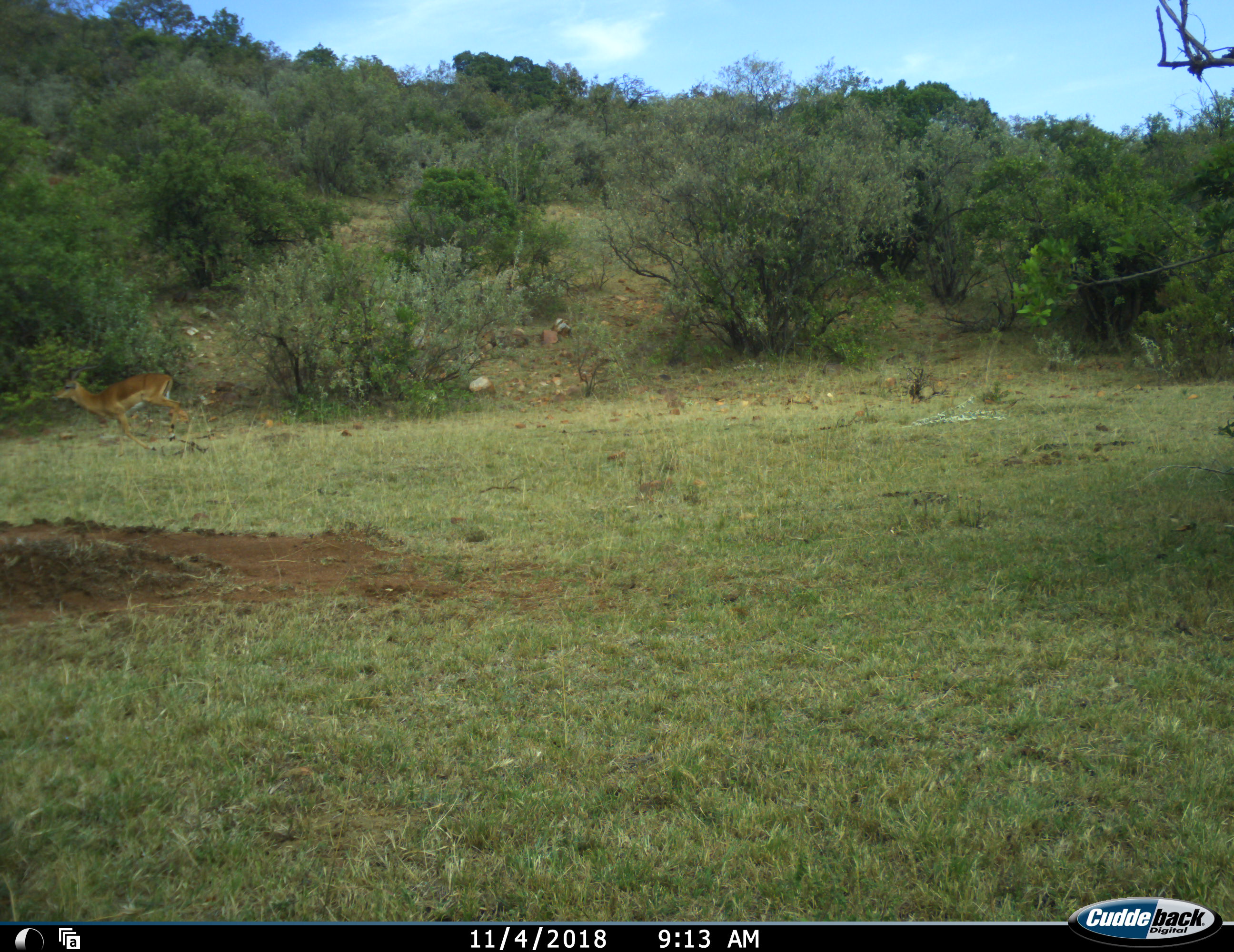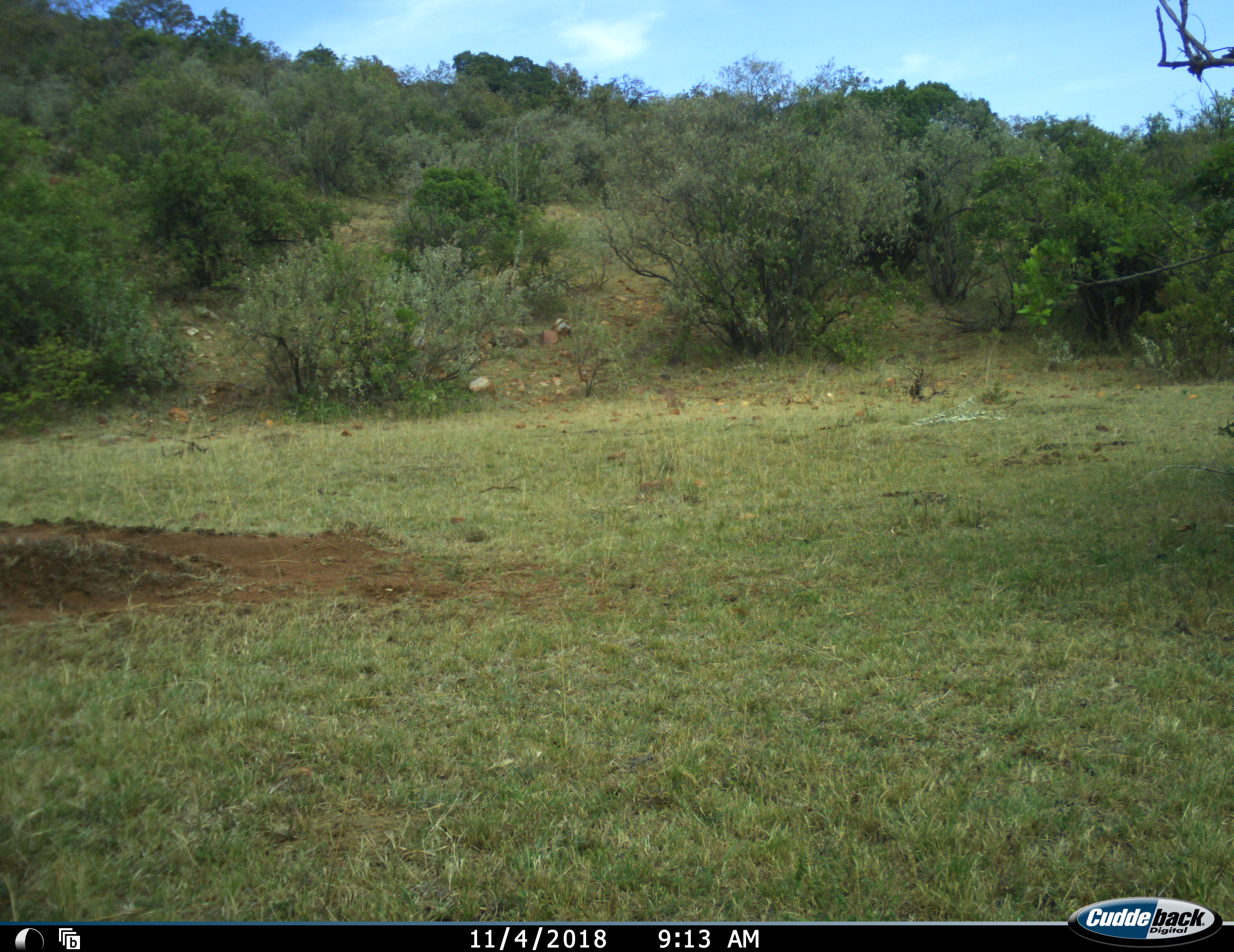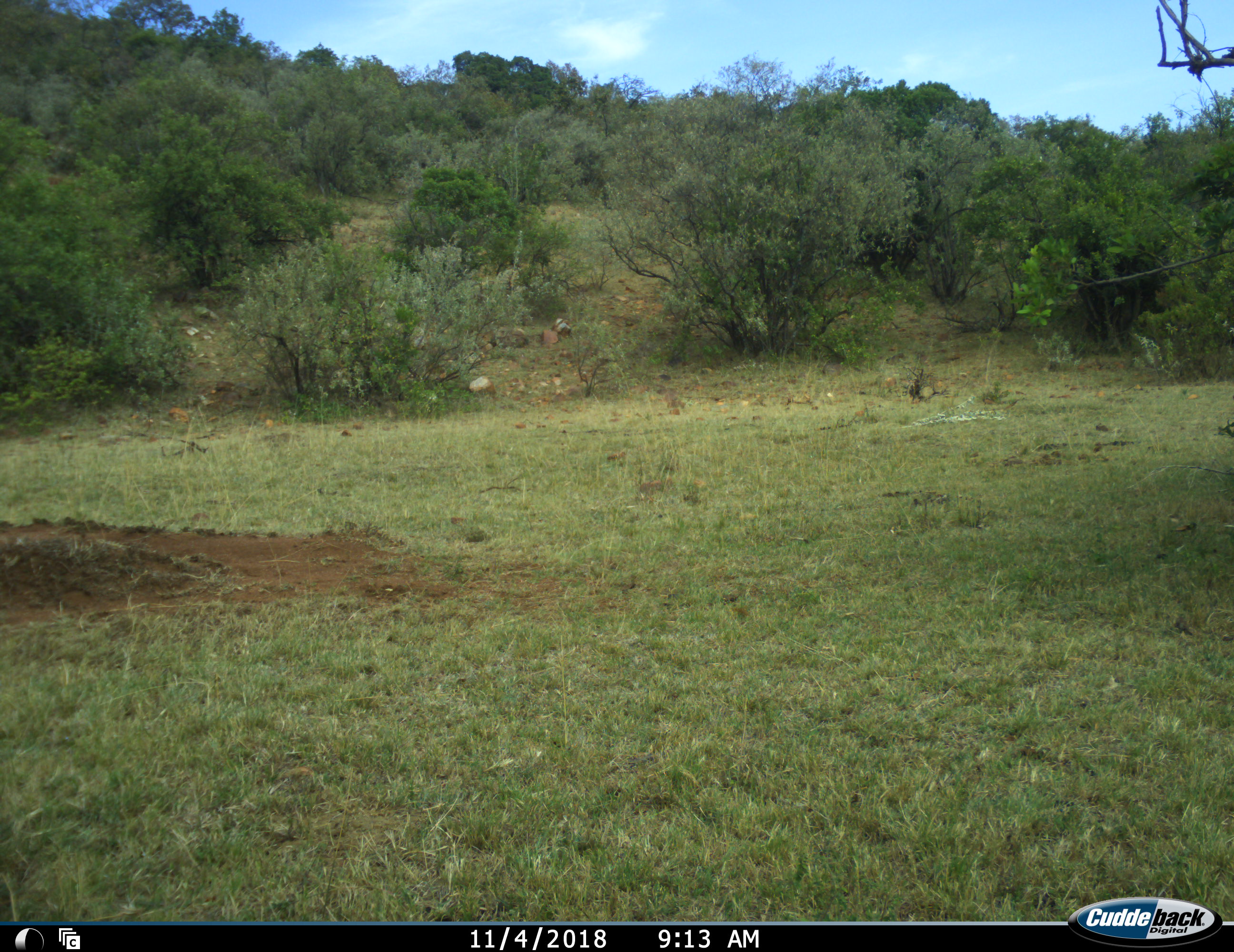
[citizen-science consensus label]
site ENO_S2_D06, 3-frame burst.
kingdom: Animalia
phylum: Chordata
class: Mammalia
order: Artiodactyla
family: Bovidae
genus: Aepyceros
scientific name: Aepyceros melampus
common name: impala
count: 1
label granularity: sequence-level